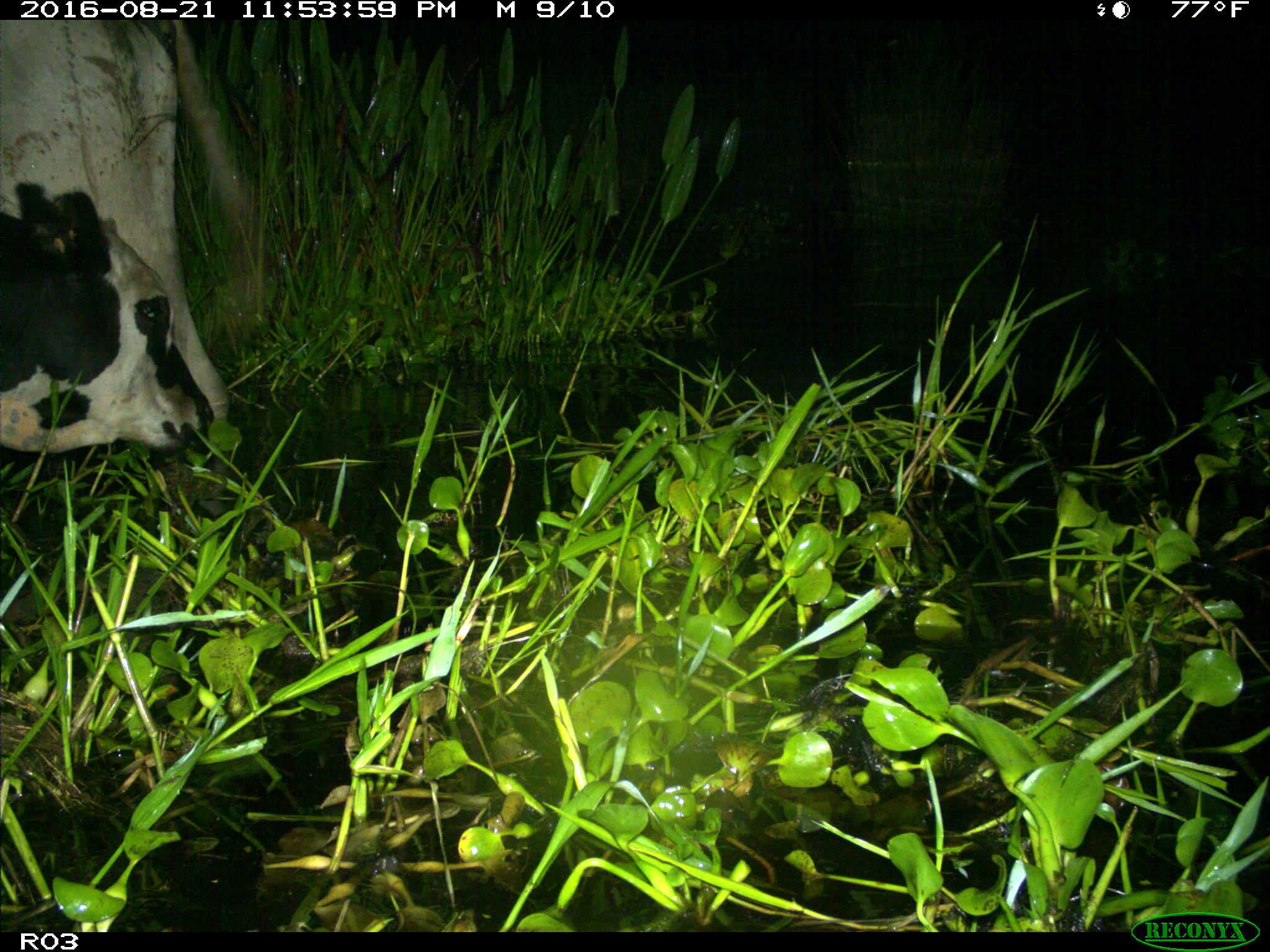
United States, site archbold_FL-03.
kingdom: Animalia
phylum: Chordata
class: Mammalia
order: Artiodactyla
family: Bovidae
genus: Bos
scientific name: Bos taurus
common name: domestic cow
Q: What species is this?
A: Bos taurus (domestic cow).